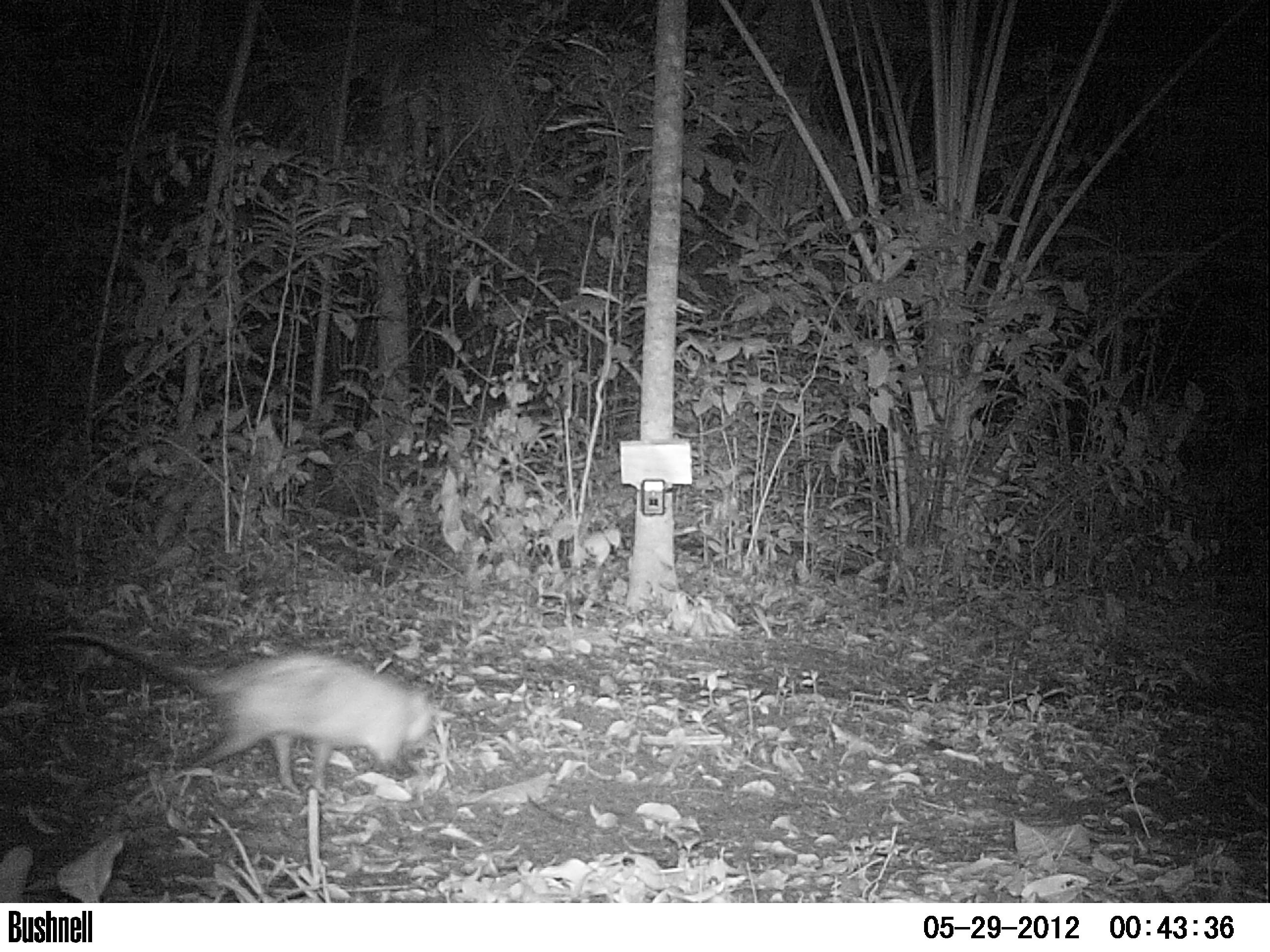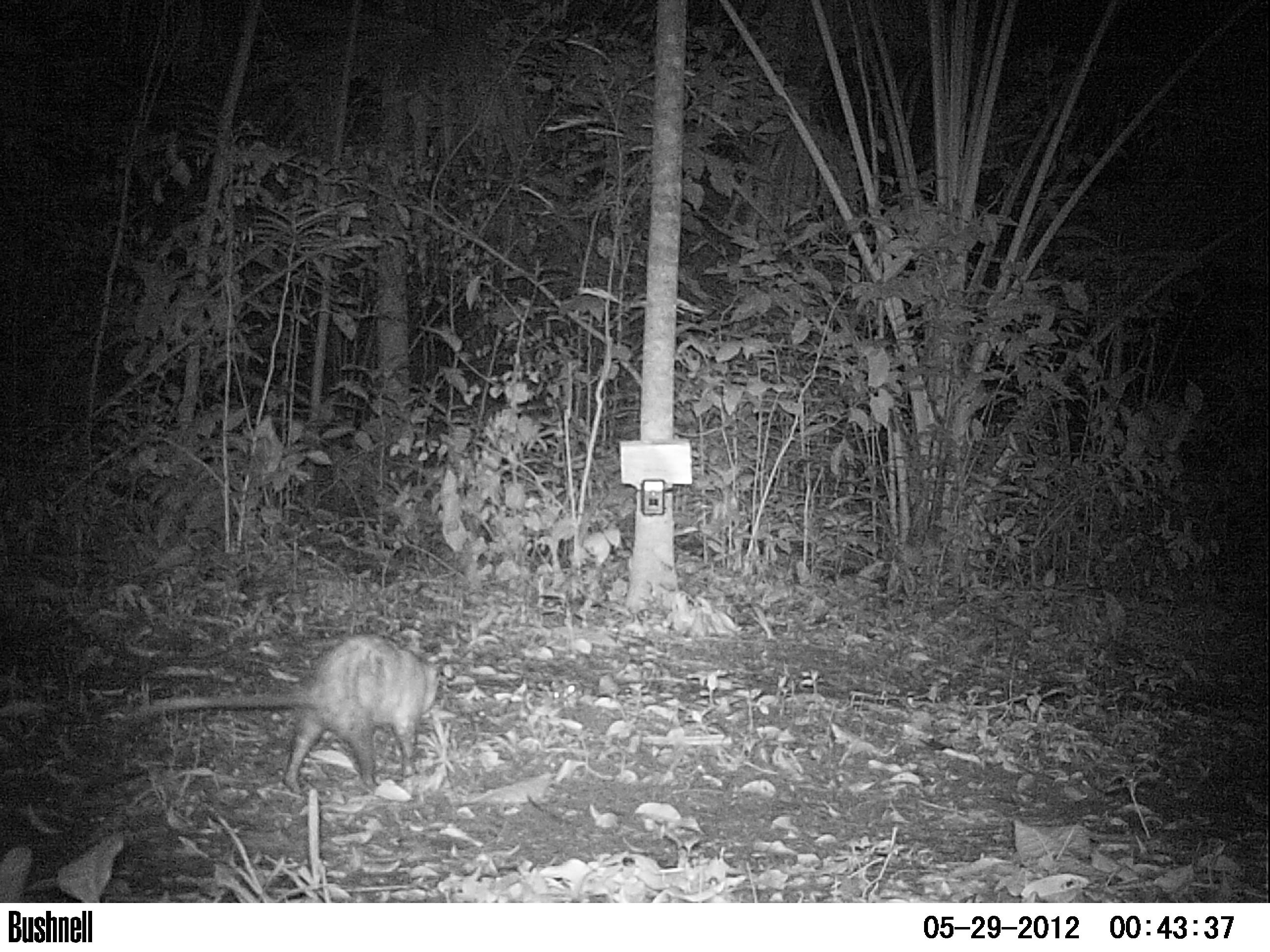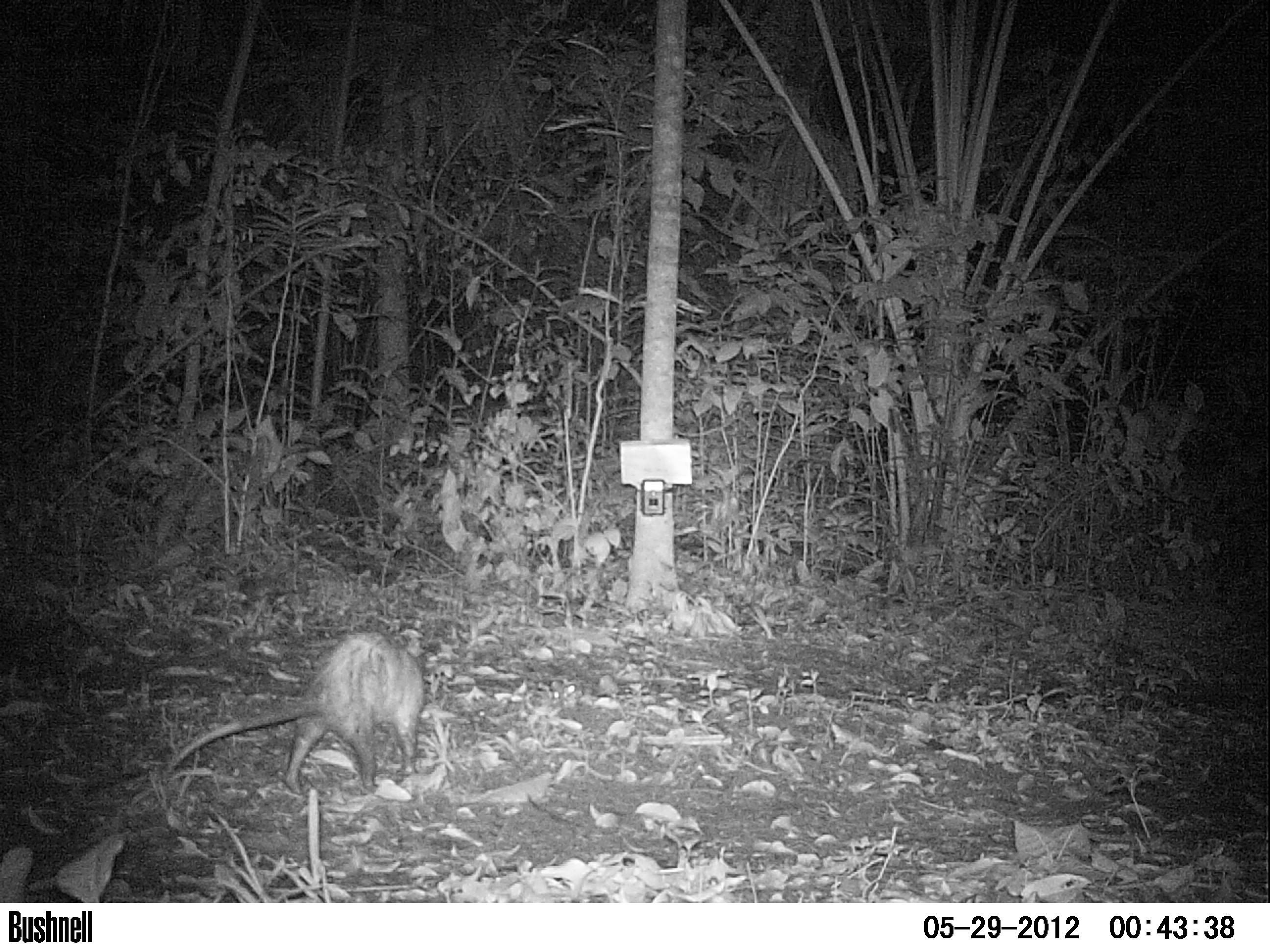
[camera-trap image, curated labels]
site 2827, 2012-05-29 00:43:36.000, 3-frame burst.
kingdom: Animalia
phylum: Chordata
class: Mammalia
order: Didelphimorphia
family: Didelphidae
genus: Didelphis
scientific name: Didelphis virginiana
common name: virginia opossum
Didelphis virginiana (virginia opossum), count 1, age adult.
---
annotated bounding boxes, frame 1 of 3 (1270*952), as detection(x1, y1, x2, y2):
didelphis virginiana: detection(42, 629, 435, 792)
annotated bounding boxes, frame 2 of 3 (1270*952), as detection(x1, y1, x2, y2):
didelphis virginiana: detection(112, 632, 443, 791)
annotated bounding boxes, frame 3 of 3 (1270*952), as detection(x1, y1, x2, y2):
didelphis virginiana: detection(161, 625, 427, 797)